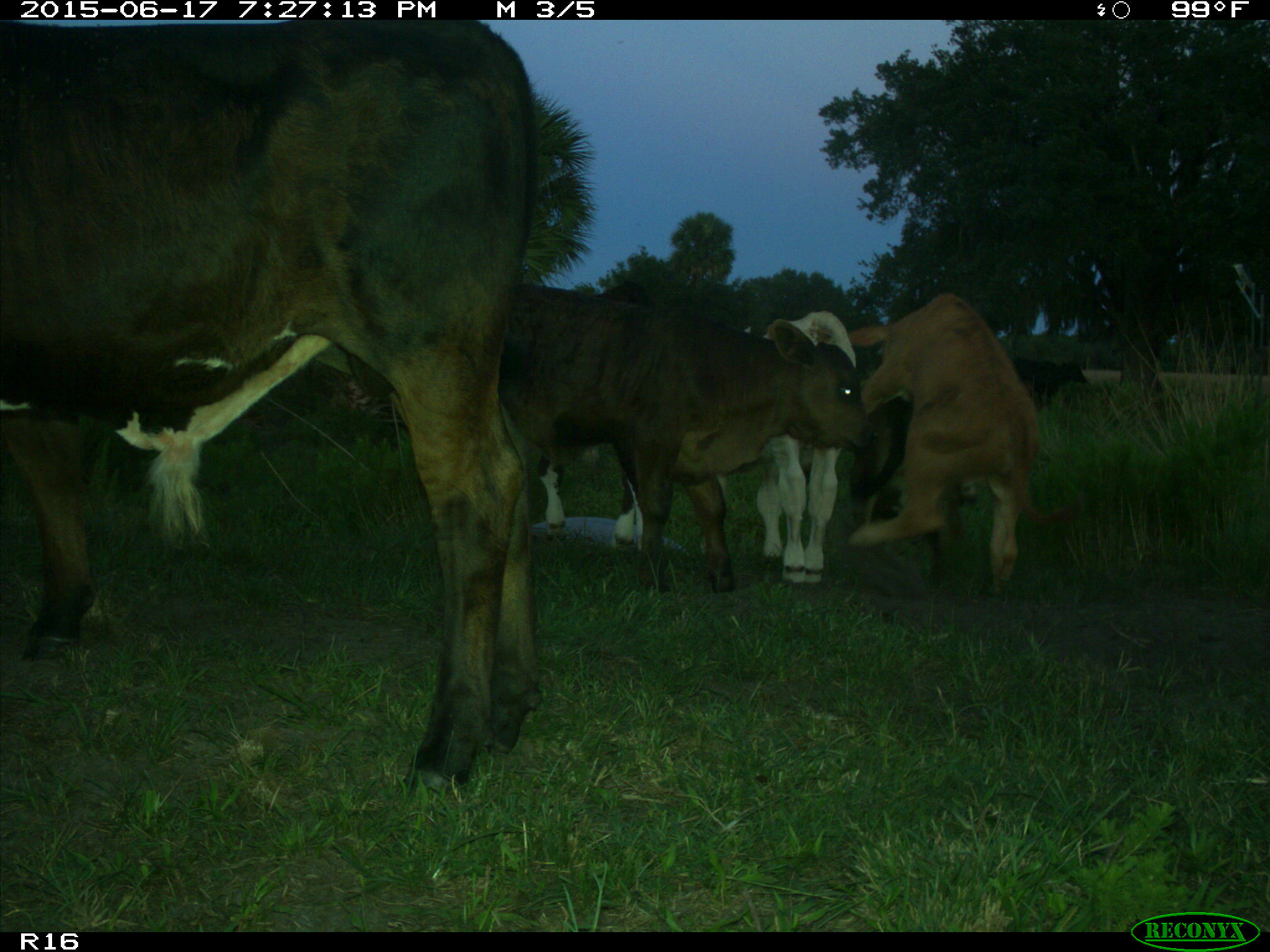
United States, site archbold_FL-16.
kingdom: Animalia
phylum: Chordata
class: Mammalia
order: Artiodactyla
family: Bovidae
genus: Bos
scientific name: Bos taurus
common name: domestic cow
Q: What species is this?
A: Bos taurus (domestic cow).